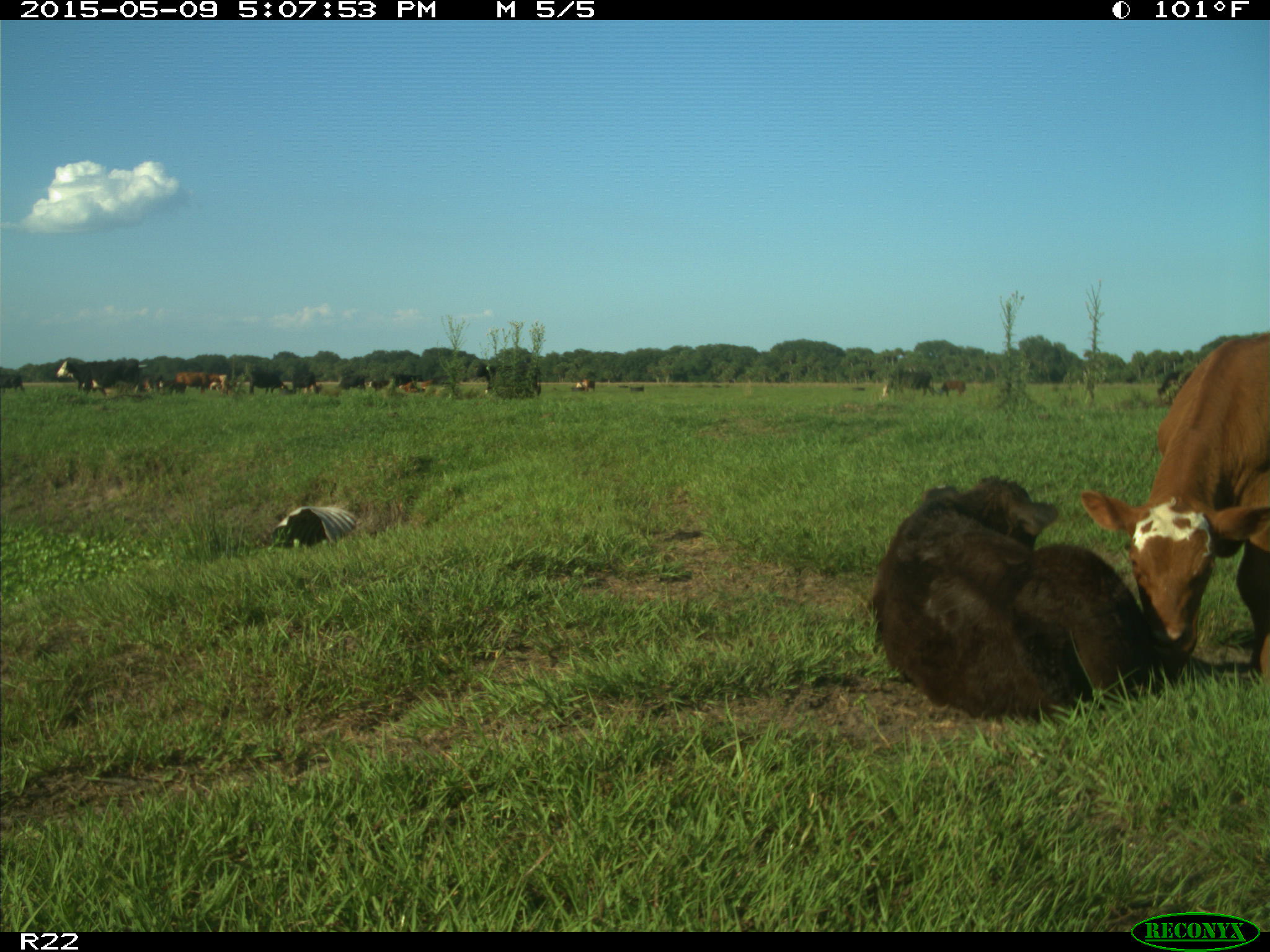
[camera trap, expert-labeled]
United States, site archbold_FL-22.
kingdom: Animalia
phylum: Chordata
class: Mammalia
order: Artiodactyla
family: Bovidae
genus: Bos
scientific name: Bos taurus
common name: domestic cow